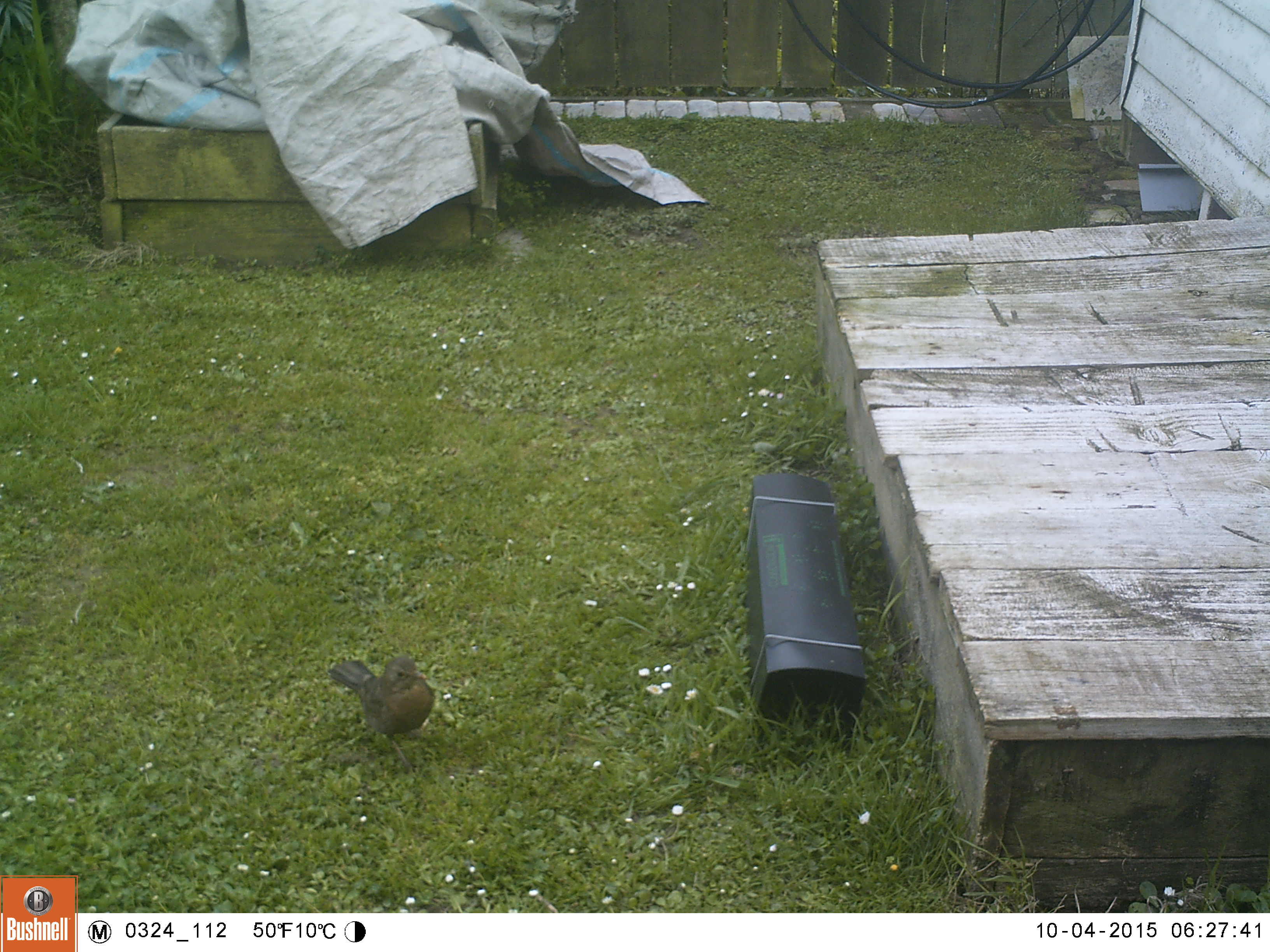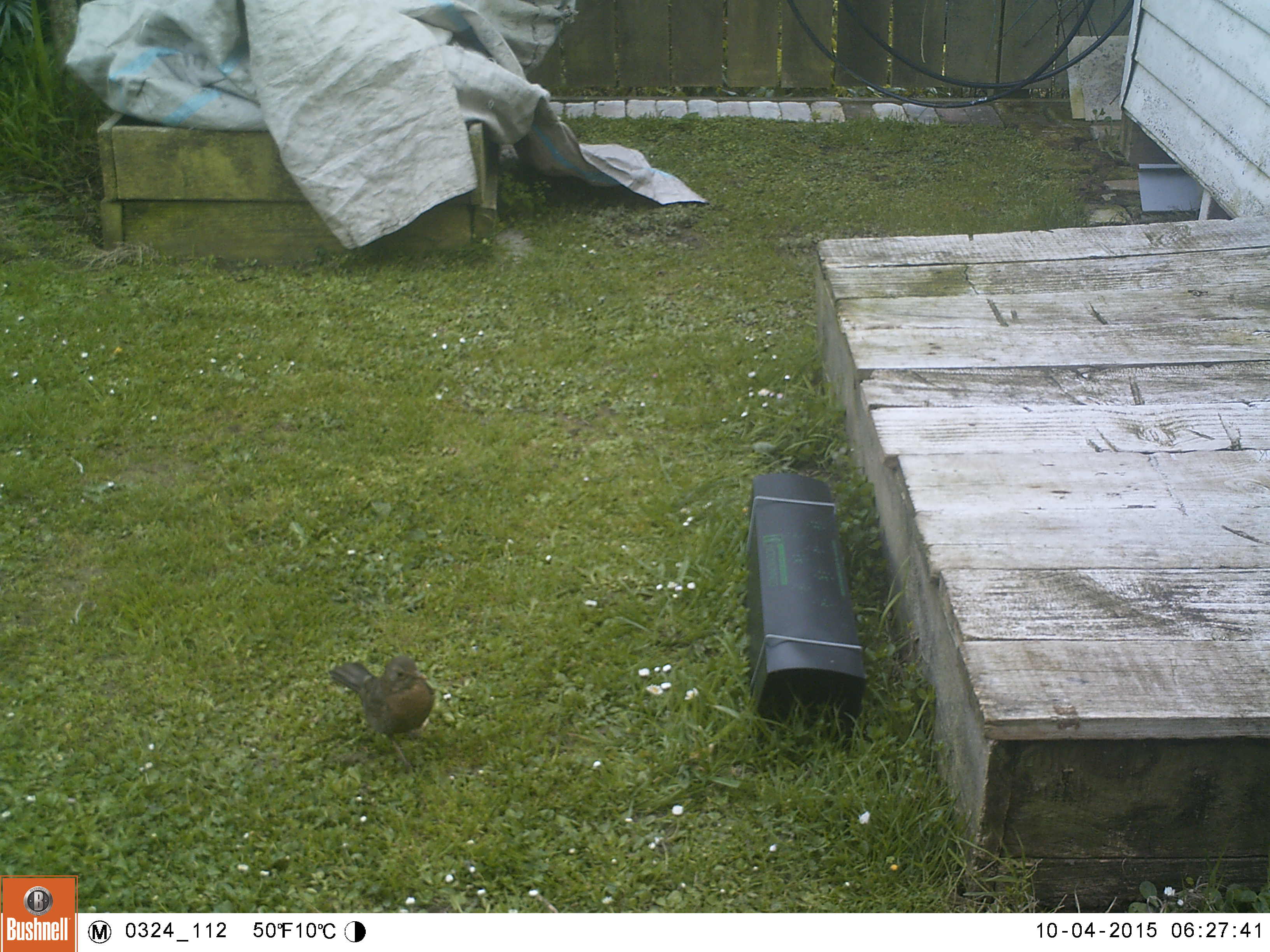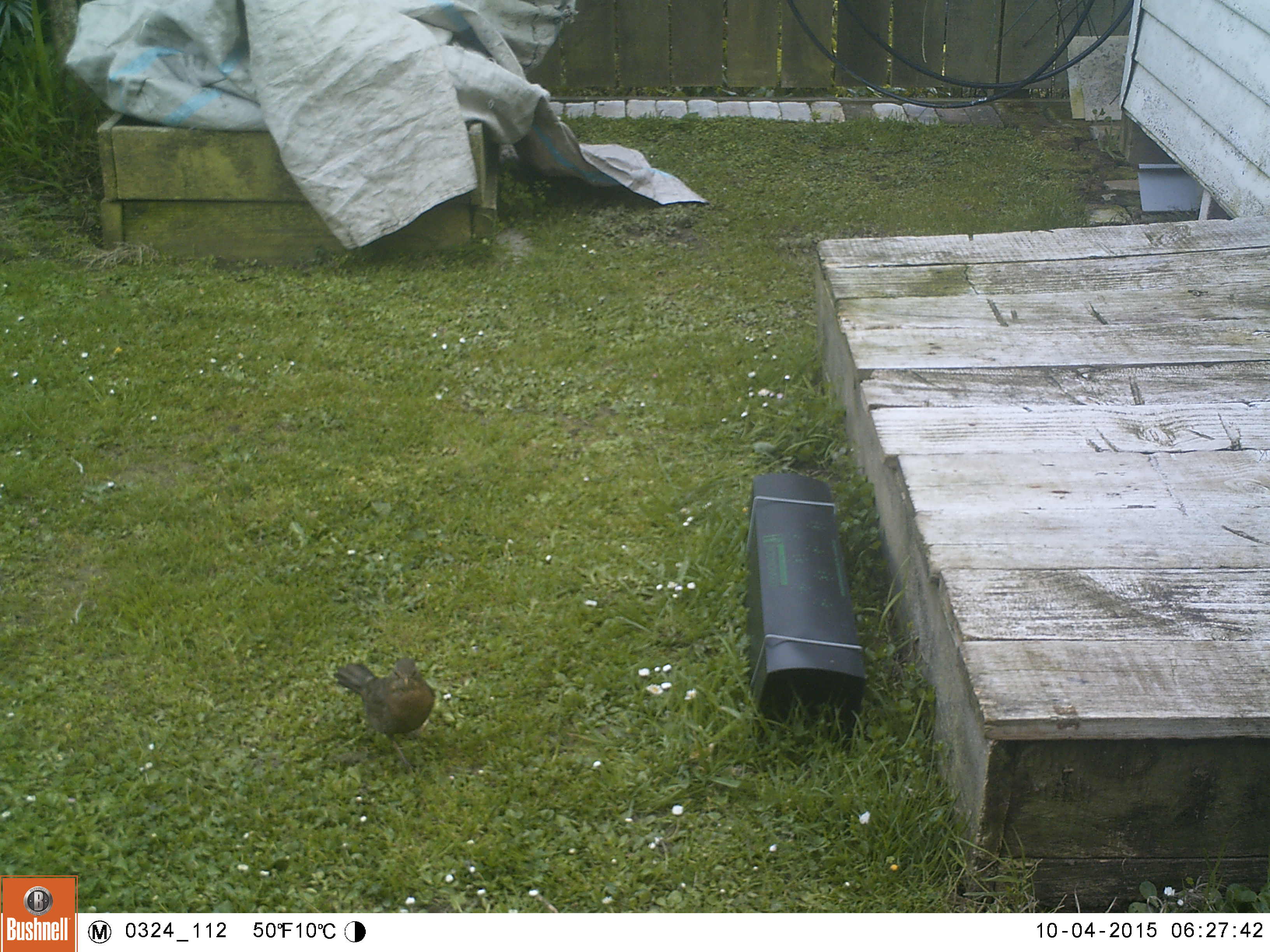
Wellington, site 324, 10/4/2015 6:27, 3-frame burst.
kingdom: Animalia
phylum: Chordata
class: Aves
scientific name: Aves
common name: bird